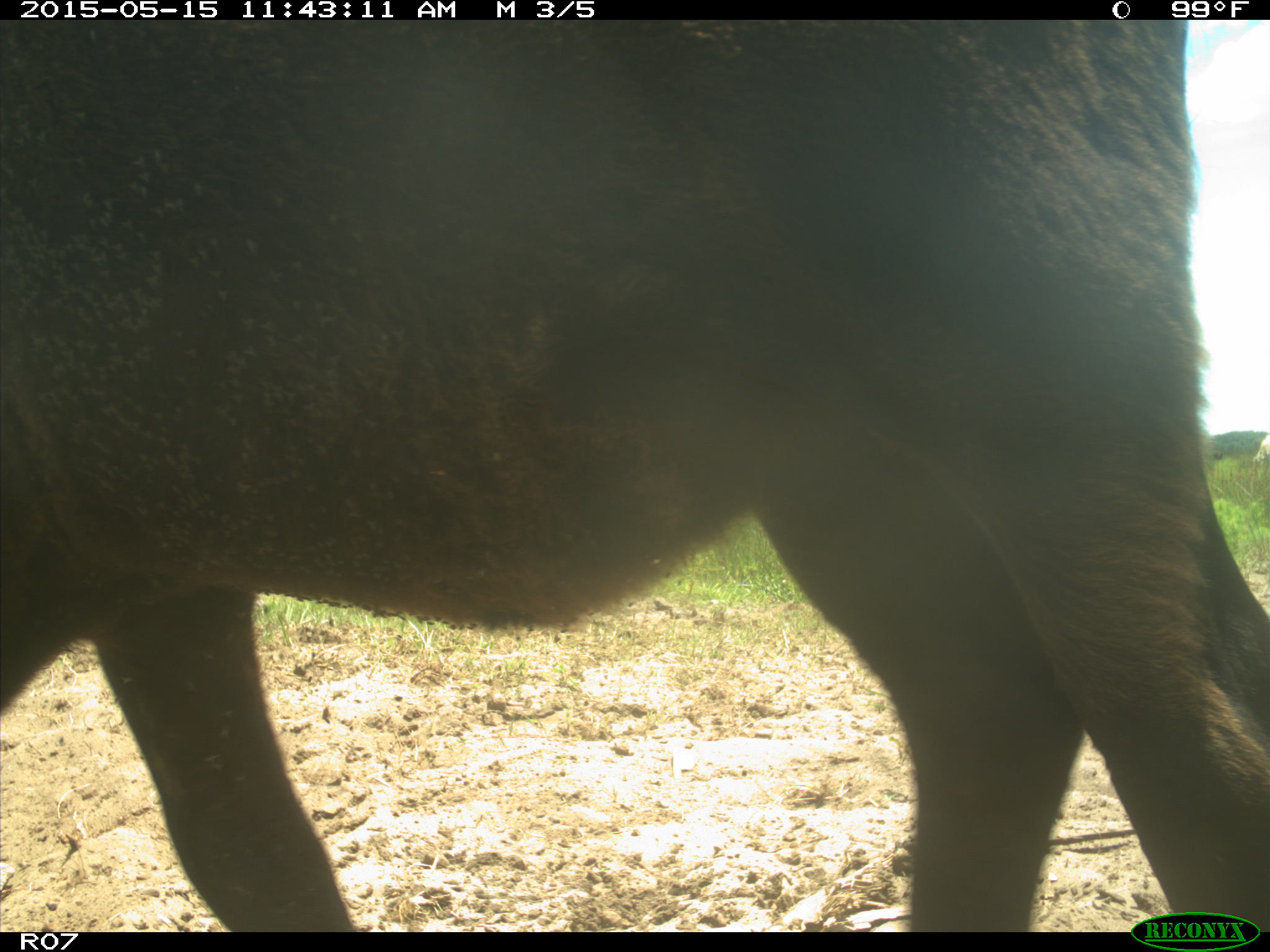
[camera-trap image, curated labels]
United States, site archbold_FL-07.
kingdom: Animalia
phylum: Chordata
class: Mammalia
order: Artiodactyla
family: Bovidae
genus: Bos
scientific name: Bos taurus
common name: domestic cow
Bos taurus (domestic cow).